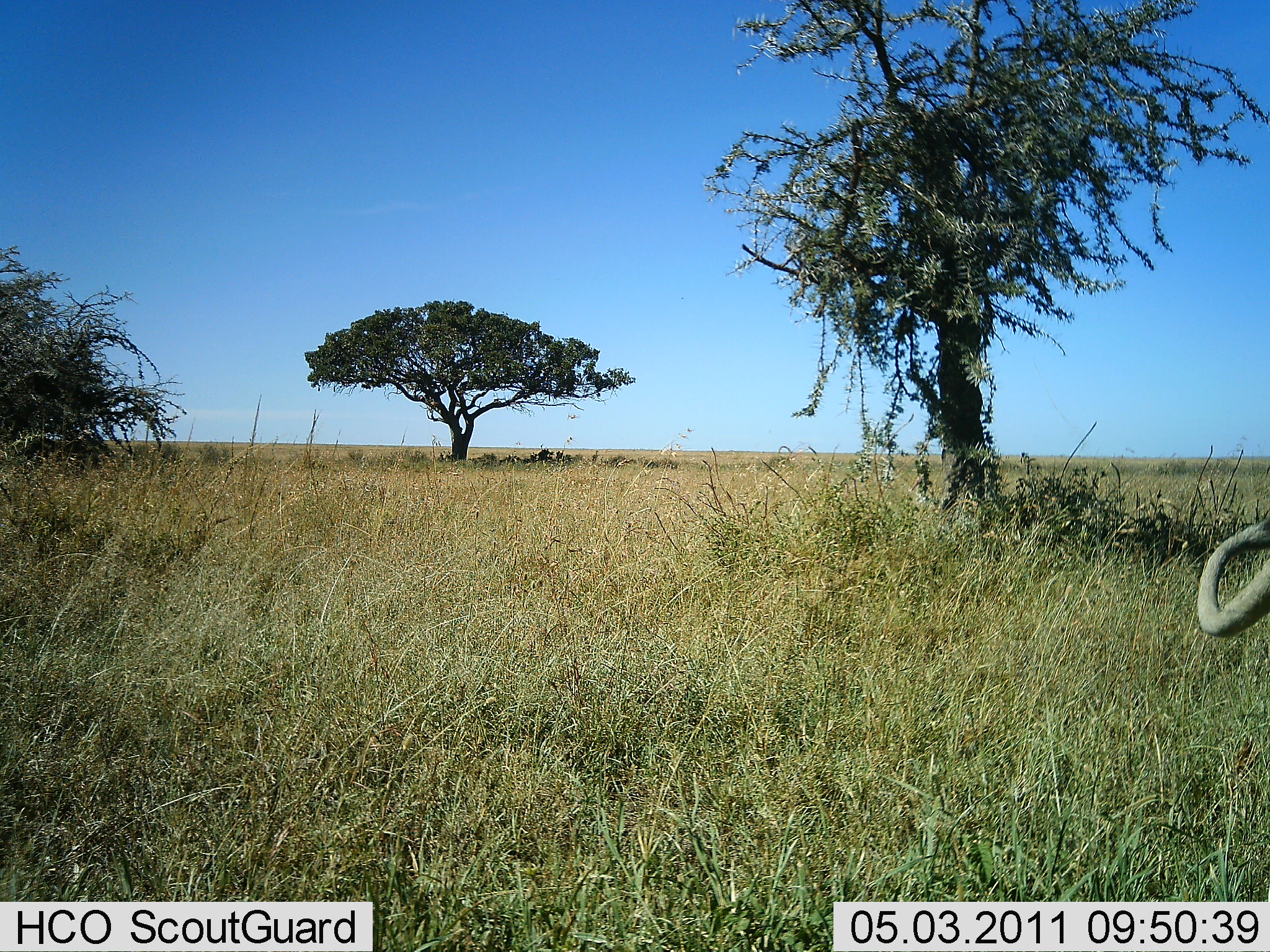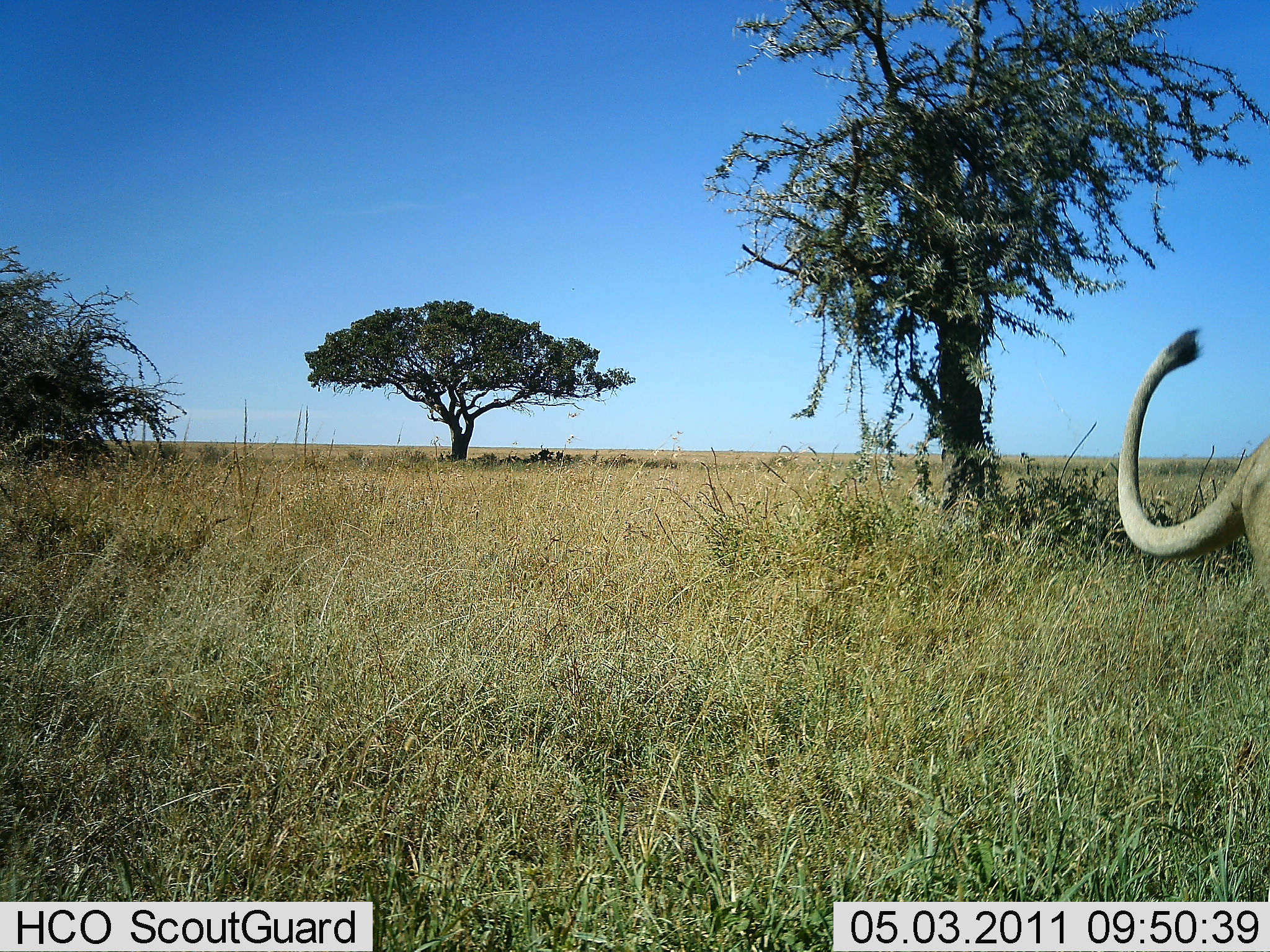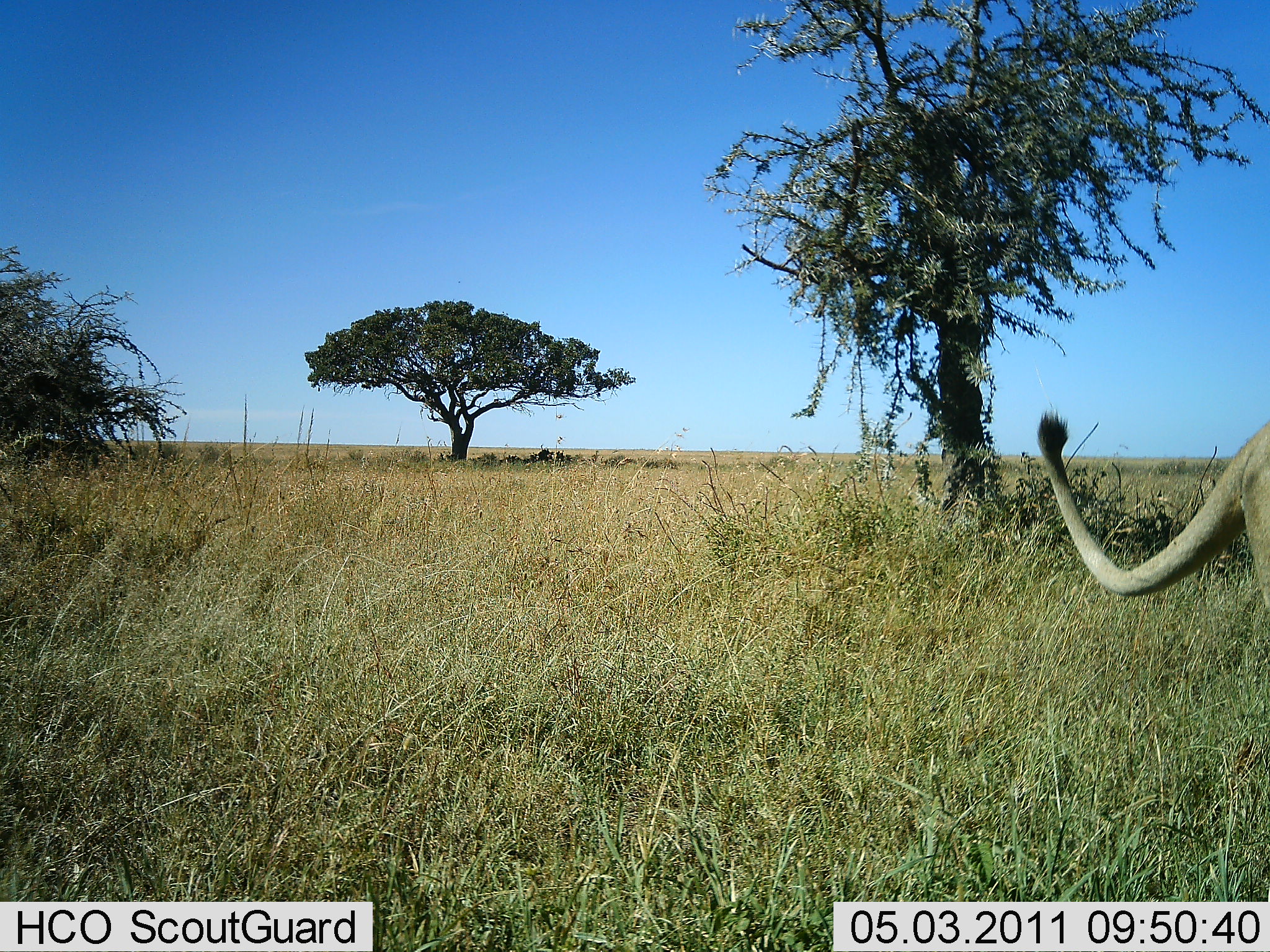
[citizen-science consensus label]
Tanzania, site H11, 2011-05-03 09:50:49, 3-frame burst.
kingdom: Animalia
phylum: Chordata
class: Mammalia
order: Carnivora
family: Felidae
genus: Panthera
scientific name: Panthera leo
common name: lion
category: lionfemale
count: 1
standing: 36%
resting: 0%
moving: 73%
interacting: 0%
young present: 0%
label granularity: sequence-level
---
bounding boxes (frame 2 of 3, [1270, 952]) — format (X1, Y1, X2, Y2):
animal: (1110, 325, 1269, 613)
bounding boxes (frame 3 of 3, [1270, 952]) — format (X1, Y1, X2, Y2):
animal: (1032, 413, 1270, 622)